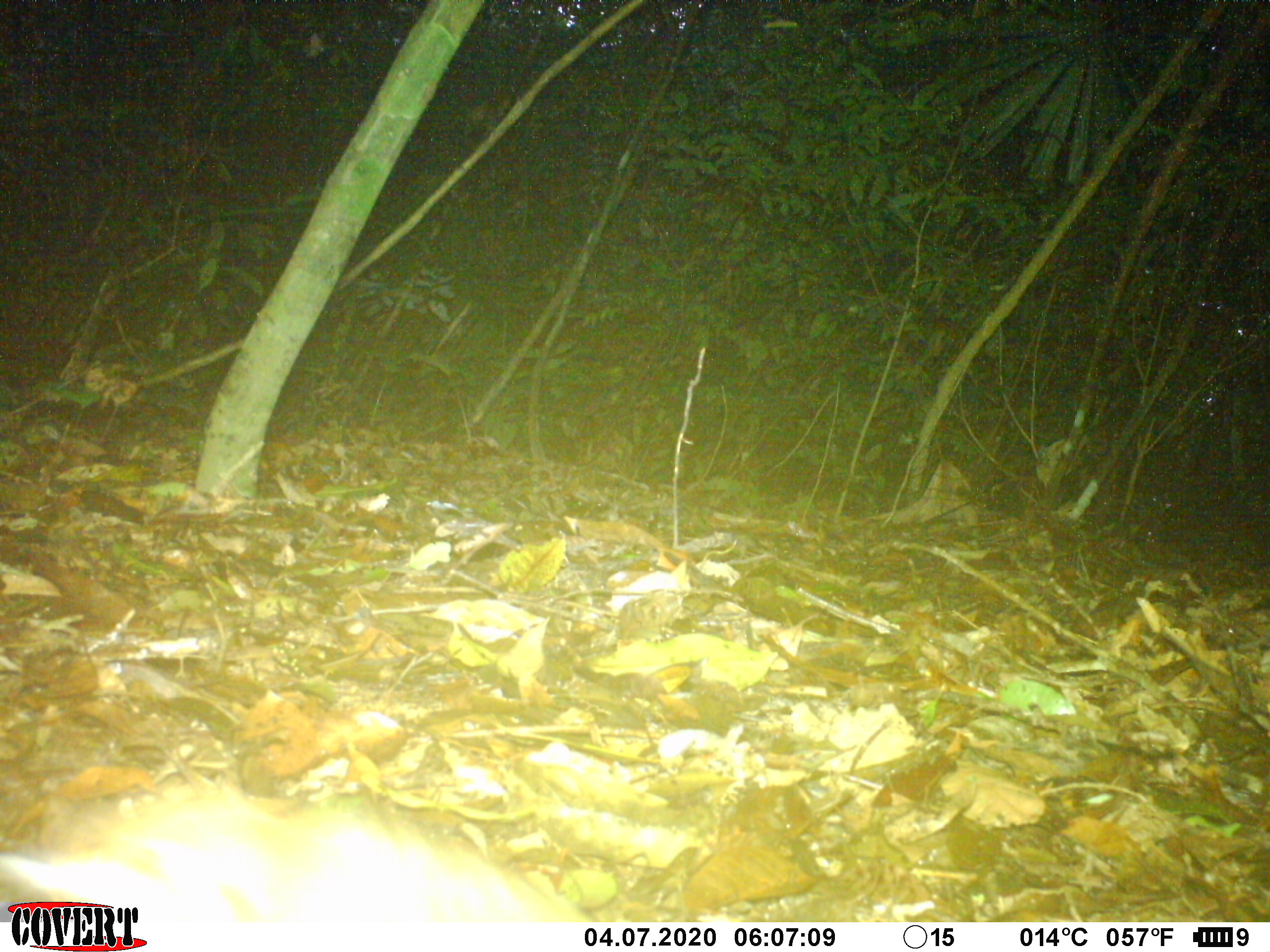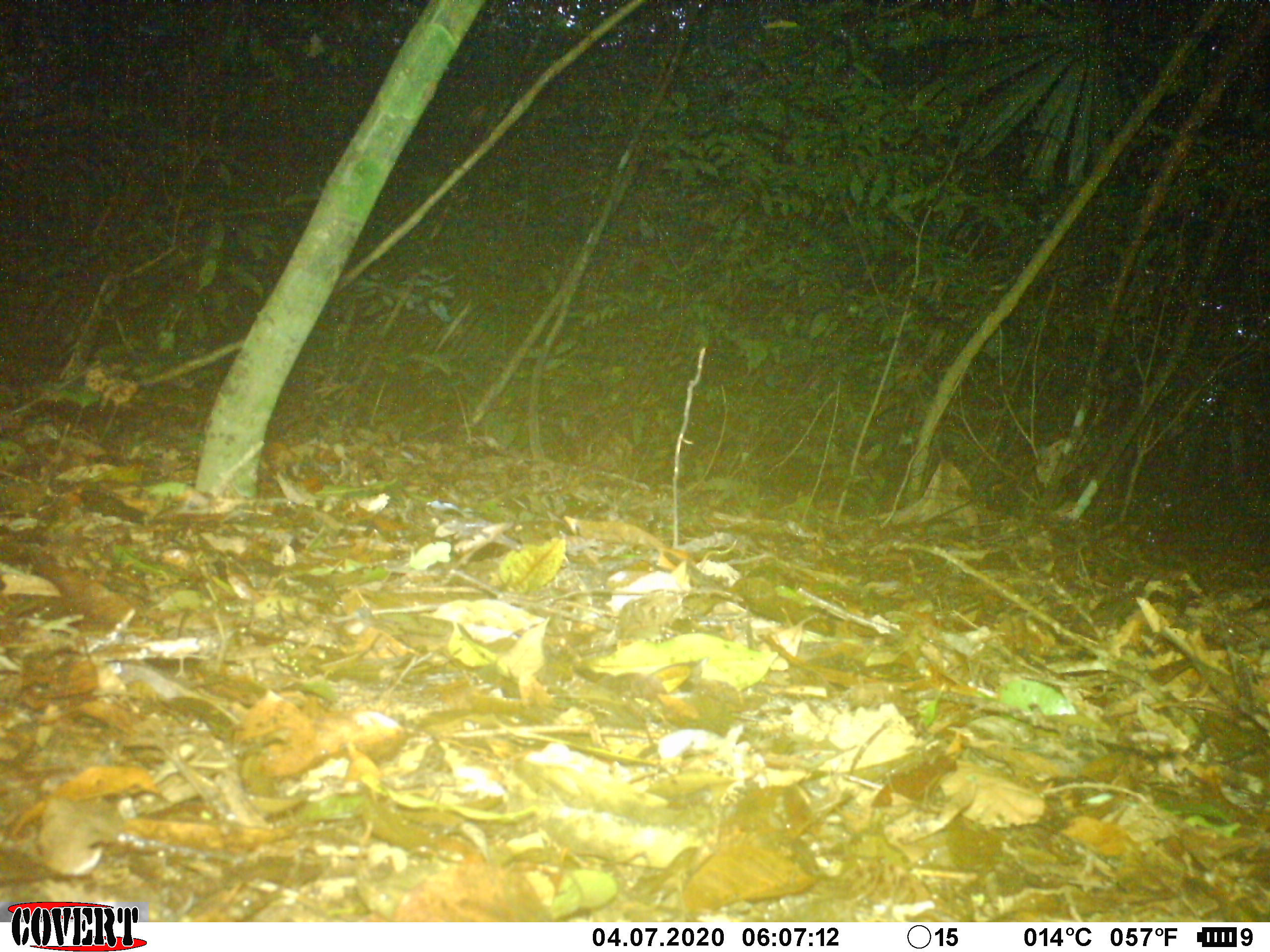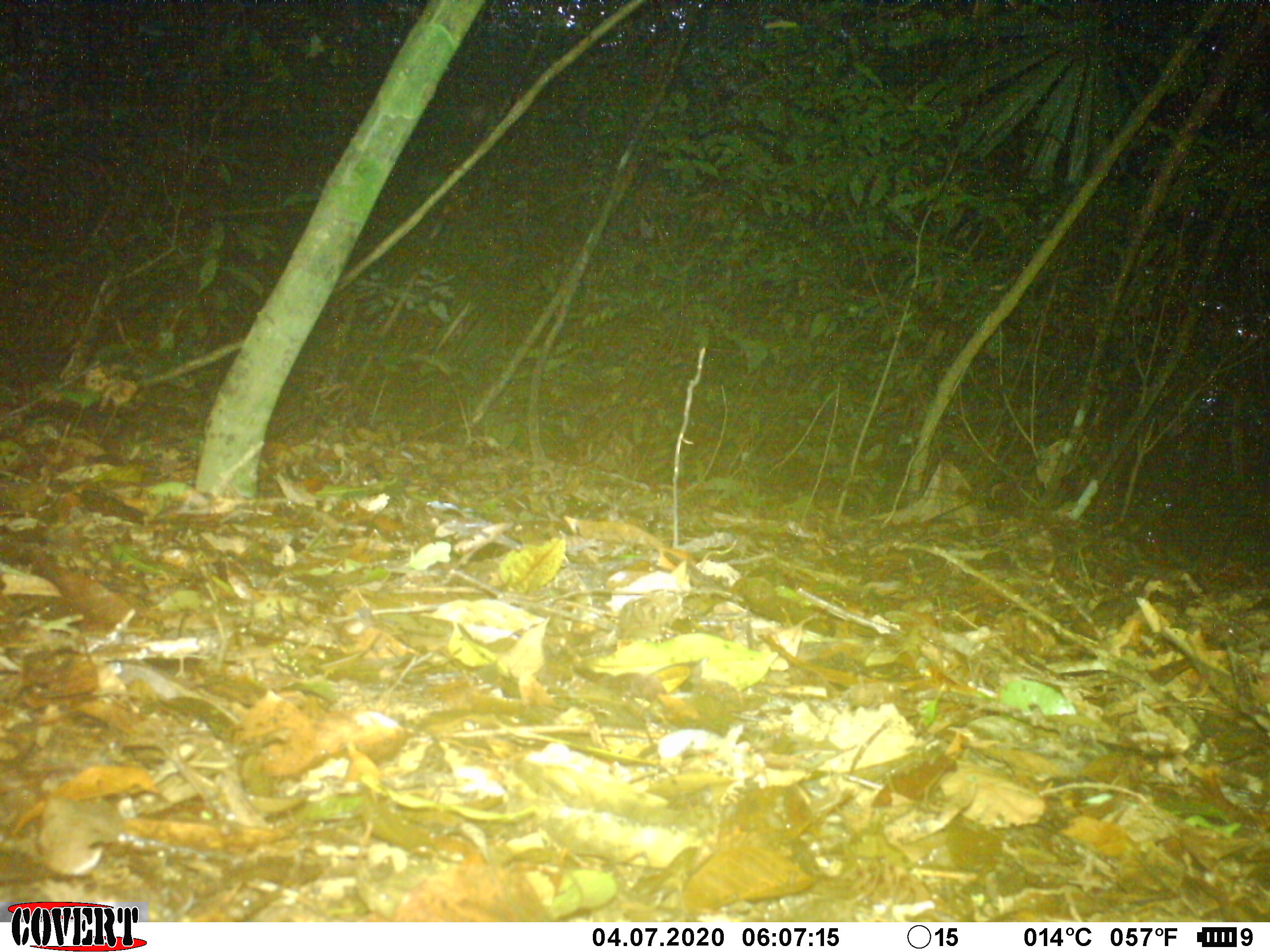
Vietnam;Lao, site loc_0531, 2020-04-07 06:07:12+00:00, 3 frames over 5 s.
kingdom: Animalia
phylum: Chordata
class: Mammalia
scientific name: Mammalia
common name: mammal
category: unidentified small mammal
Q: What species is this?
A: Unidentified small mammal (mammal) (Mammalia).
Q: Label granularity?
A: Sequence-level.